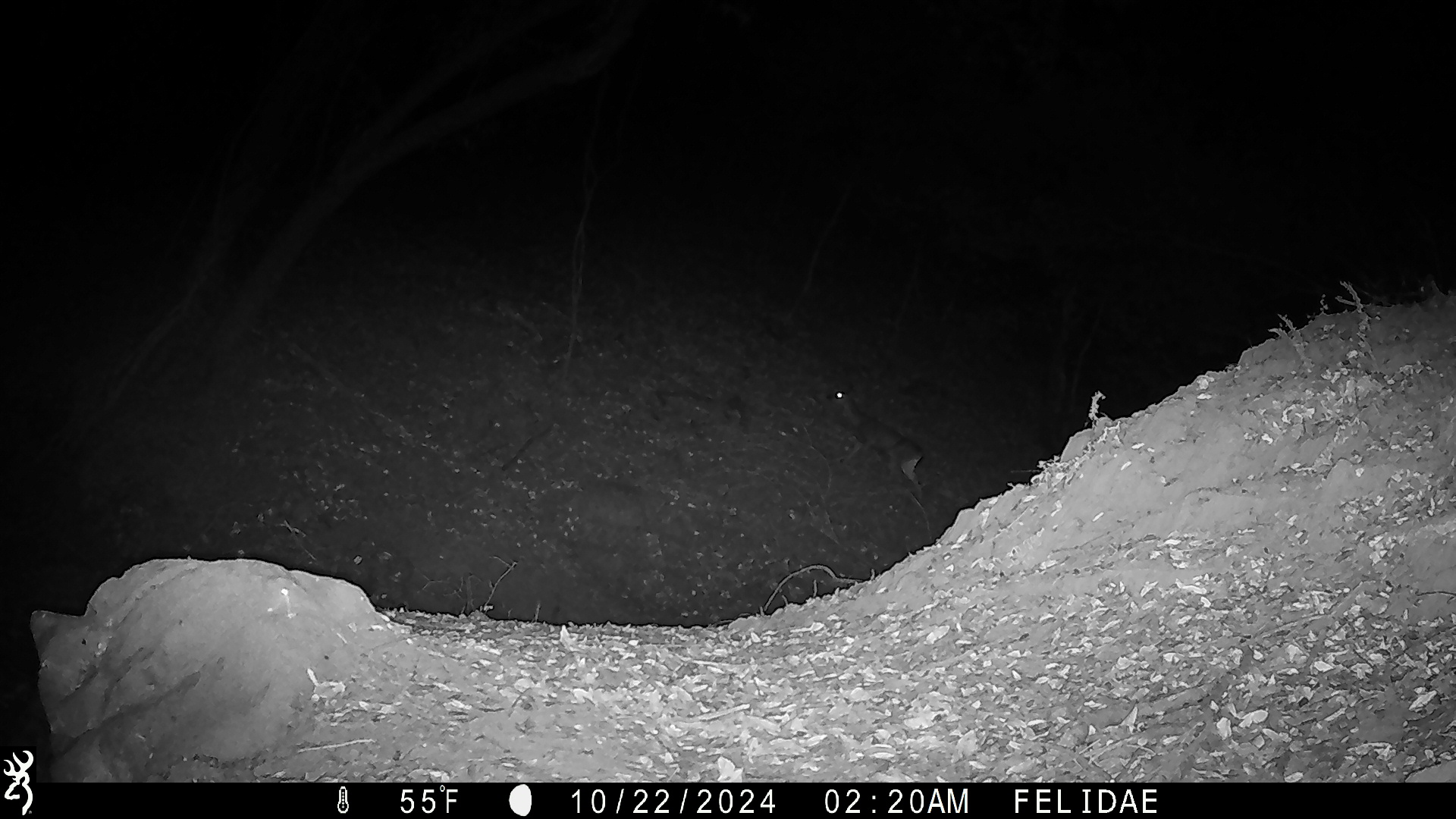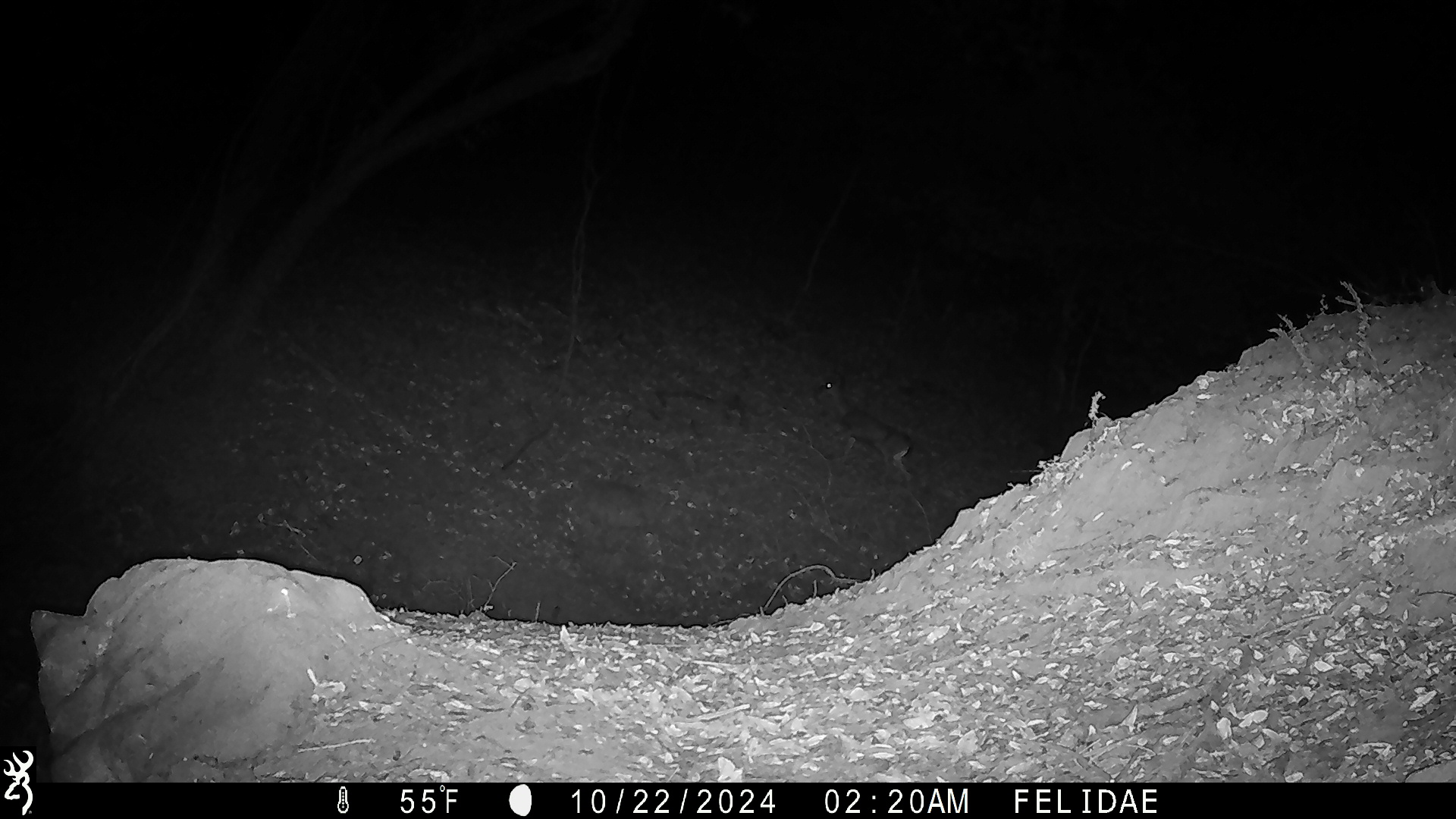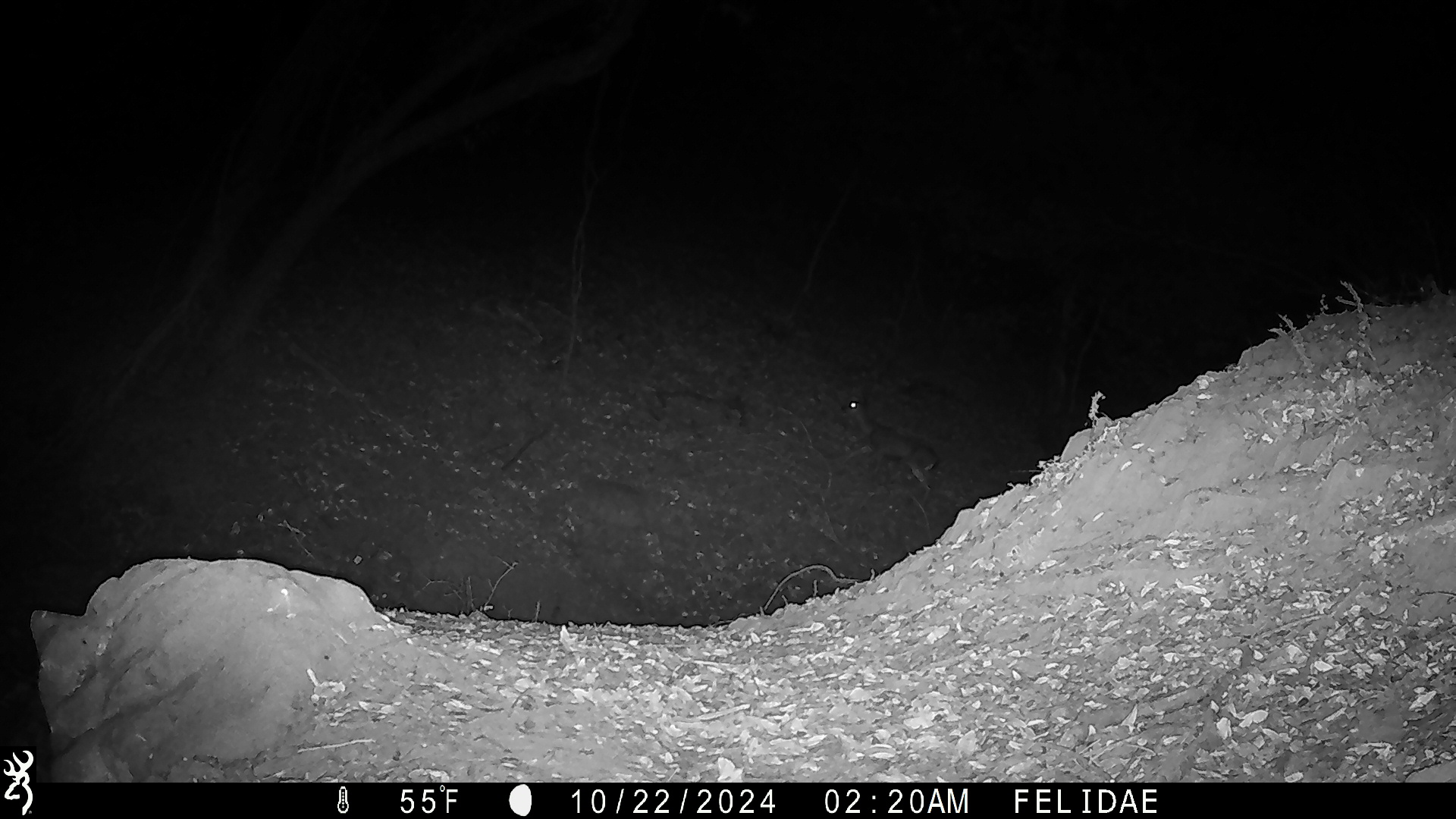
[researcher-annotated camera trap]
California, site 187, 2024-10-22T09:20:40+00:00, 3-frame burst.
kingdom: Animalia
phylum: Chordata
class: Mammalia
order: Artiodactyla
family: Cervidae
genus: Odocoileus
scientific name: Odocoileus hemionus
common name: mule deer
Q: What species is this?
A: Mule deer (Odocoileus hemionus).